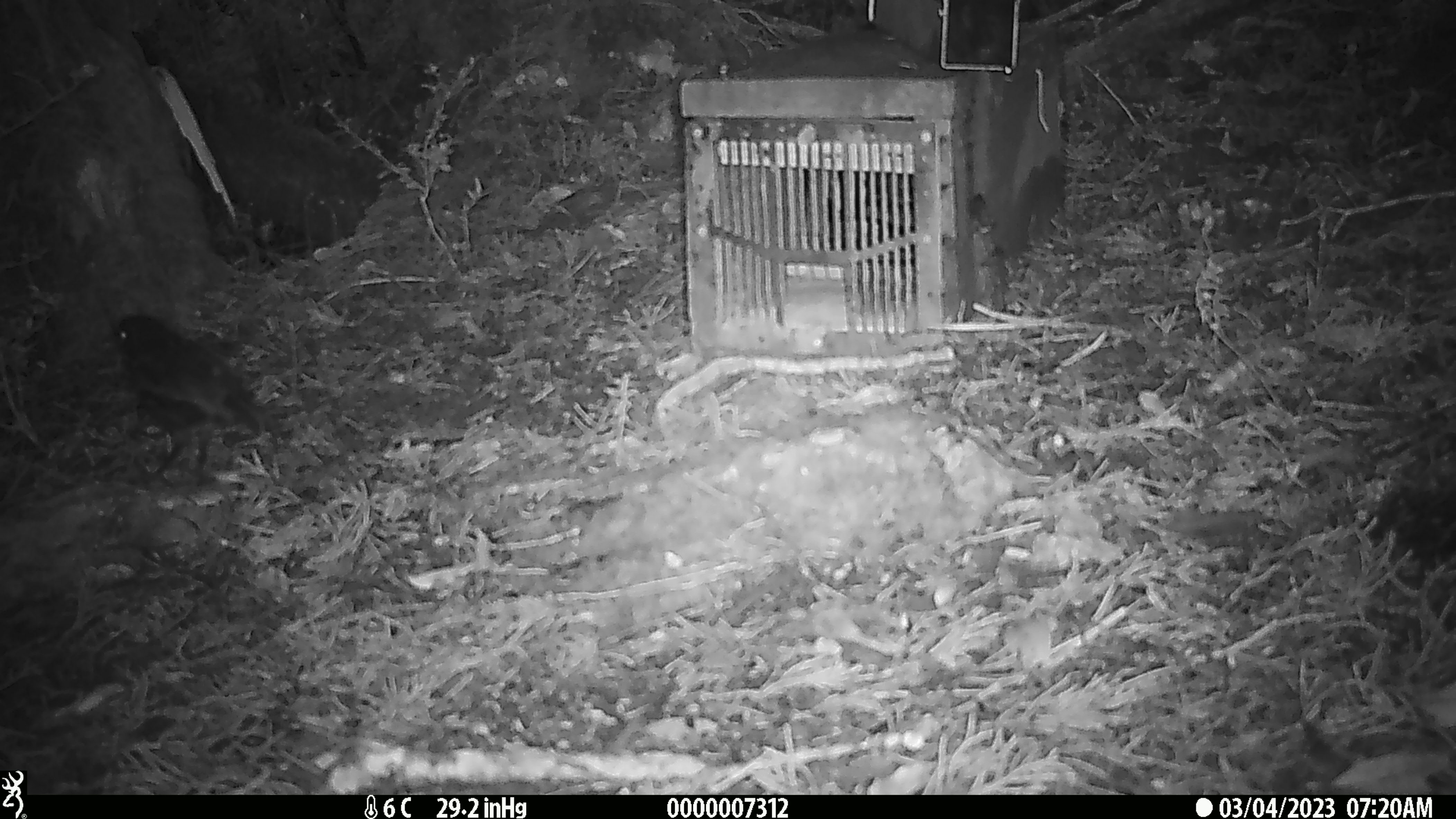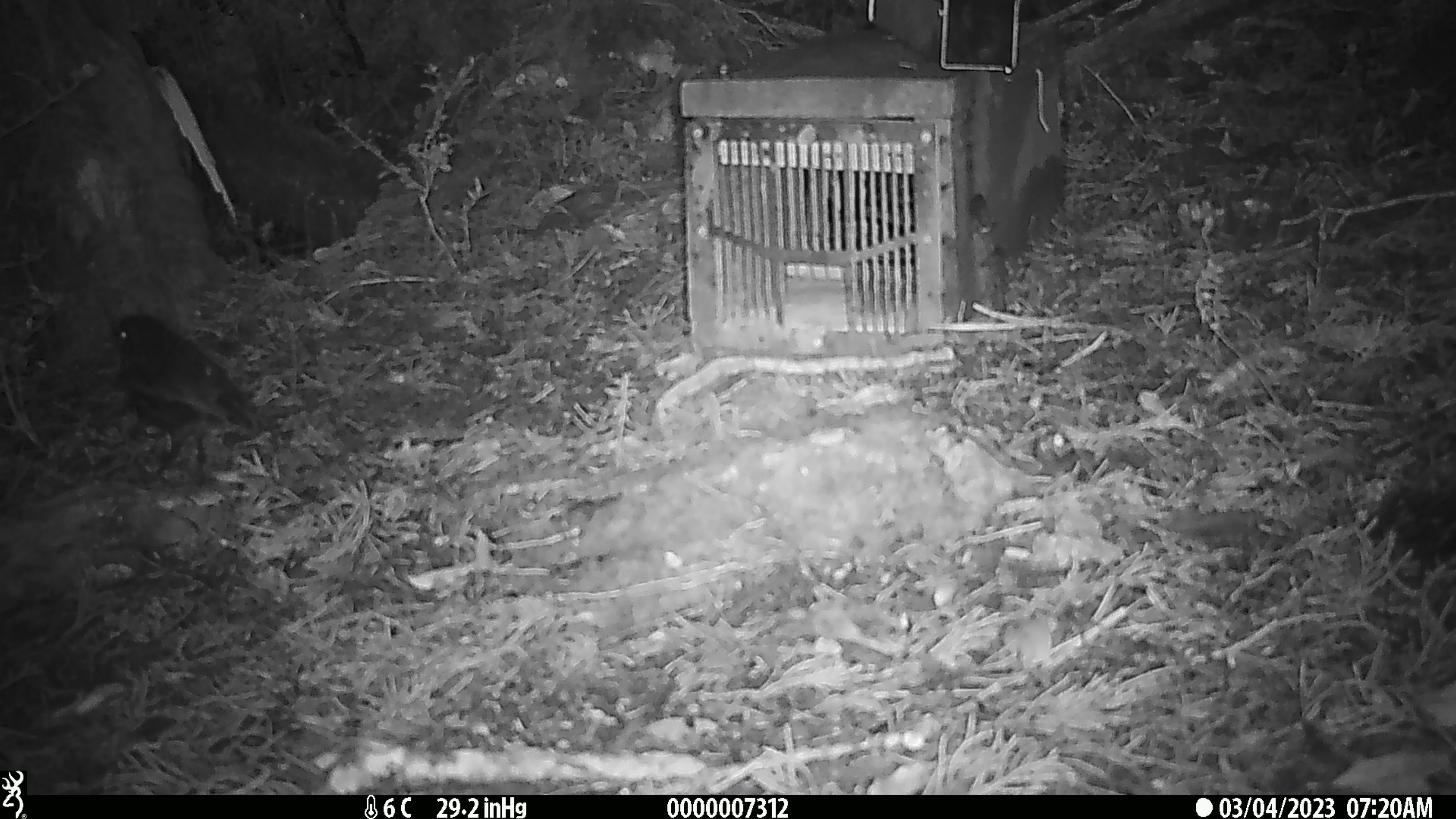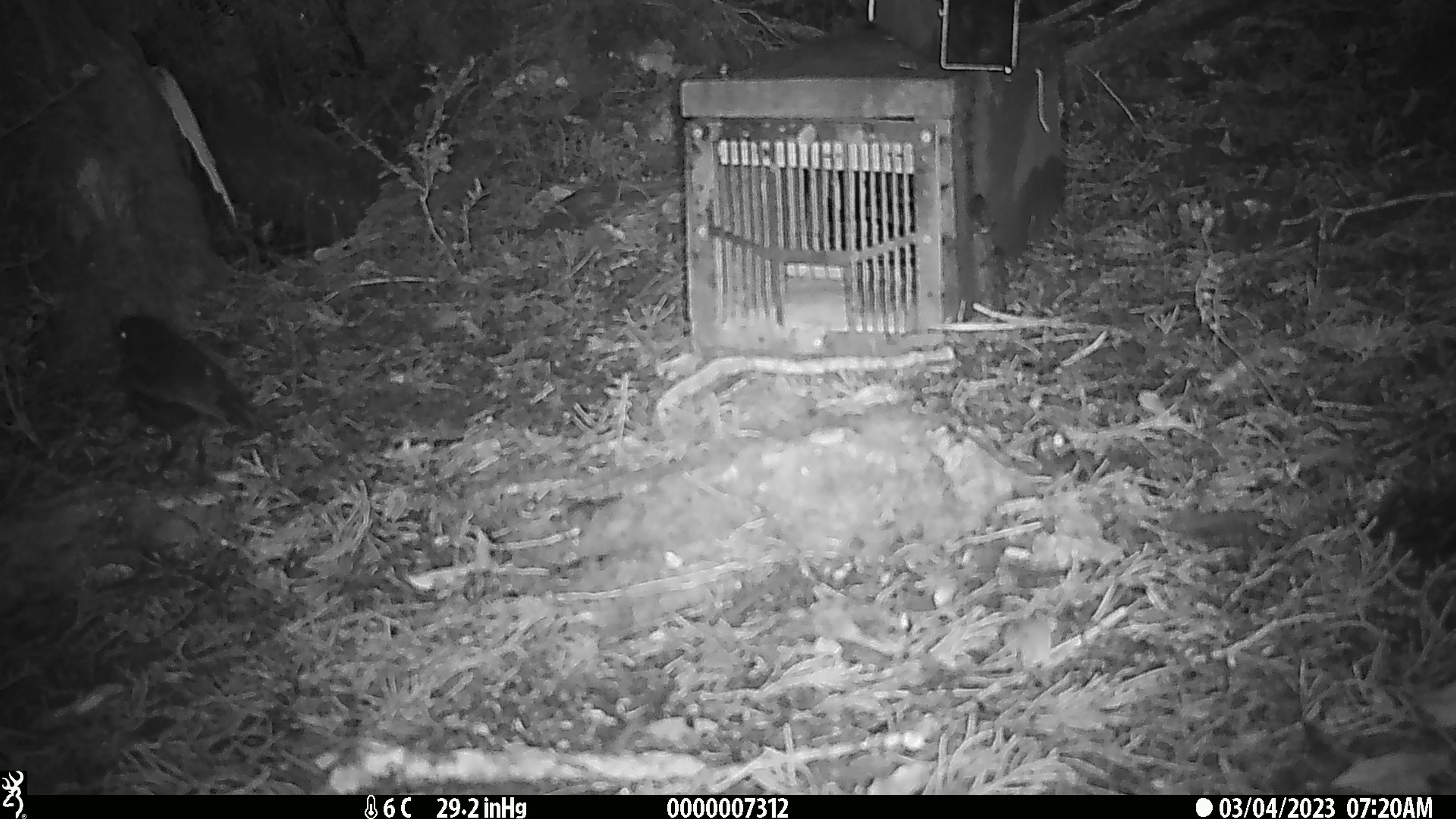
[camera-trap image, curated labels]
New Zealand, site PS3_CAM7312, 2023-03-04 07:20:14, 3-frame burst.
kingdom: Animalia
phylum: Chordata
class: Aves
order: Passeriformes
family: Petroicidae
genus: Petroica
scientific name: Petroica australis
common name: new zealand robin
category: robin